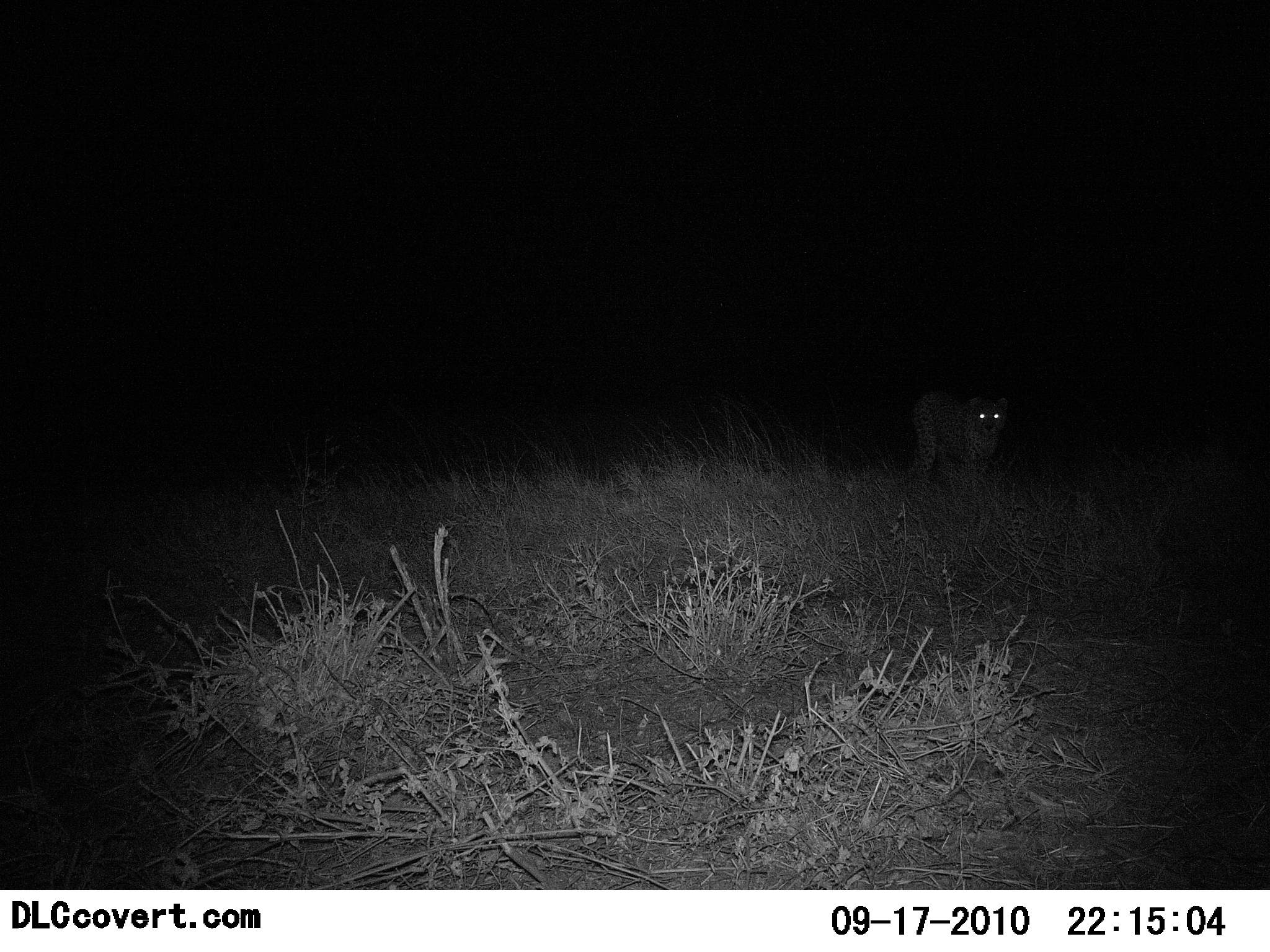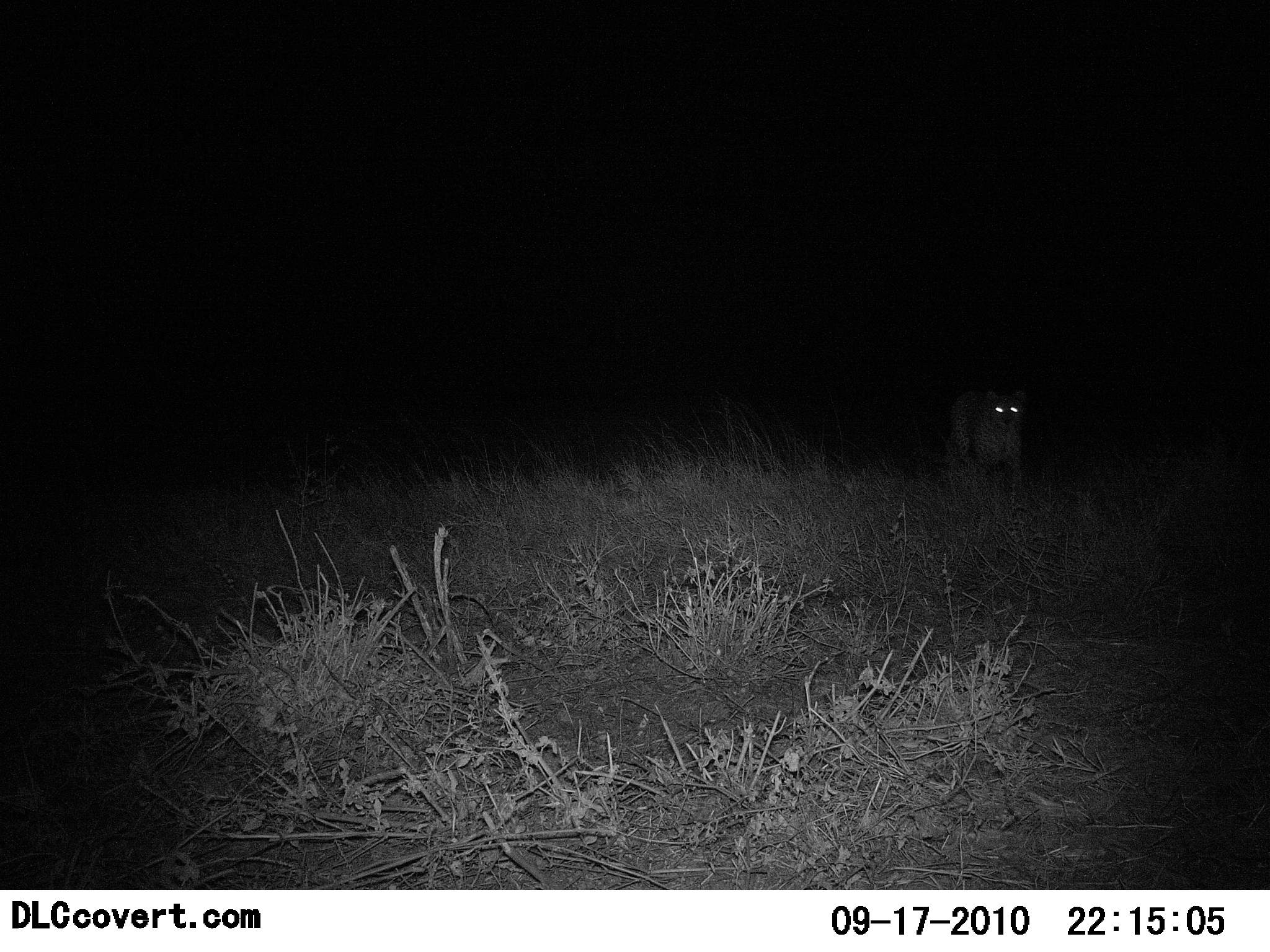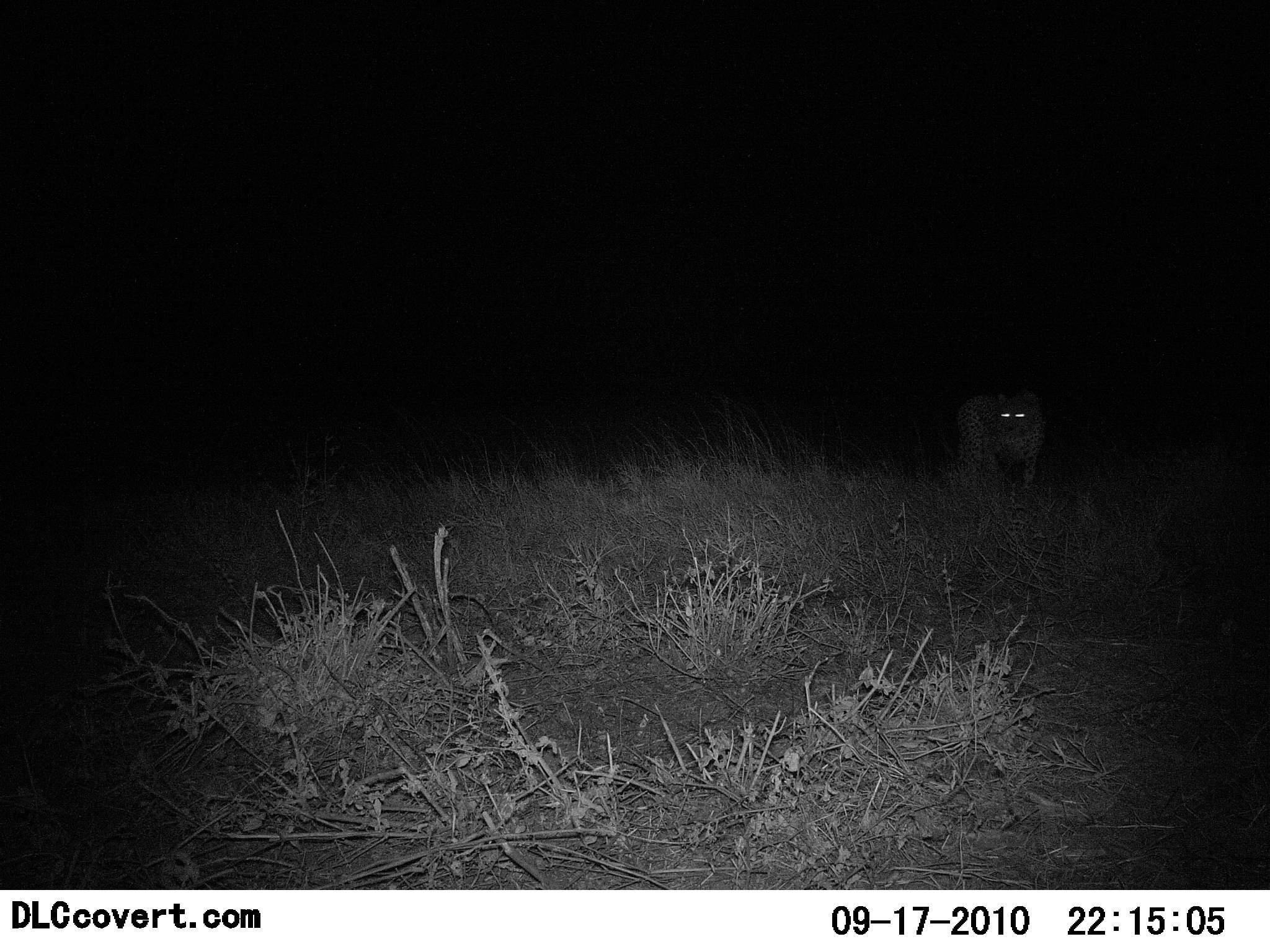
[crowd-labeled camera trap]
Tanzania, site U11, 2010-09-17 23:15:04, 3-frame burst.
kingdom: Animalia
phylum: Chordata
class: Mammalia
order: Carnivora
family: Felidae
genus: Acinonyx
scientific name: Acinonyx jubatus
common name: cheetah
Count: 1.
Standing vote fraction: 0%.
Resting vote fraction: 0%.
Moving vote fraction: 100%.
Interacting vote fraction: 0%.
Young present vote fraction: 0%.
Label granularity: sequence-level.